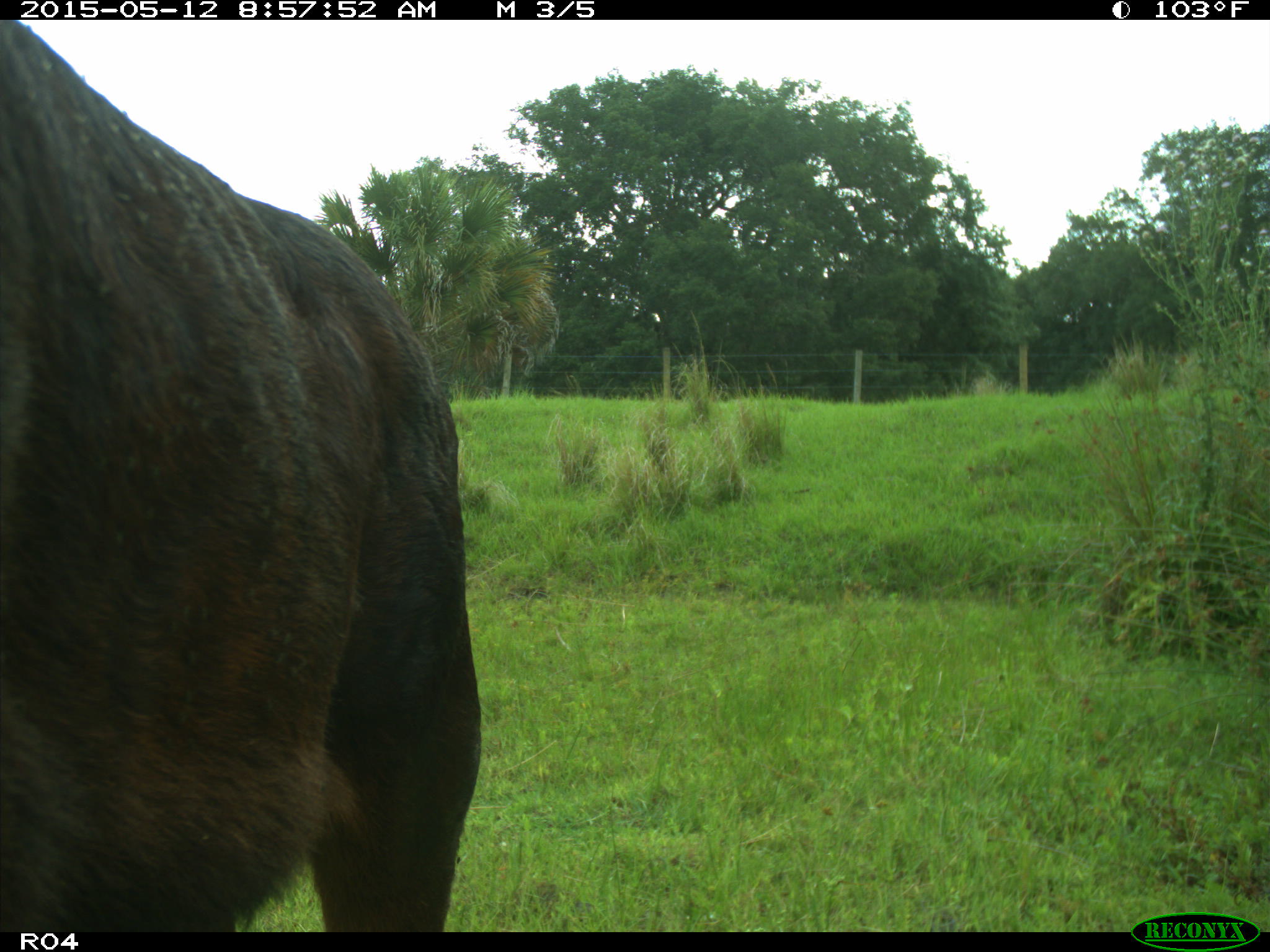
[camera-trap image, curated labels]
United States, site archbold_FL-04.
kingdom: Animalia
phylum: Chordata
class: Mammalia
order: Artiodactyla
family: Bovidae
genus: Bos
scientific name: Bos taurus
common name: domestic cow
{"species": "Bos taurus (domestic cow)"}